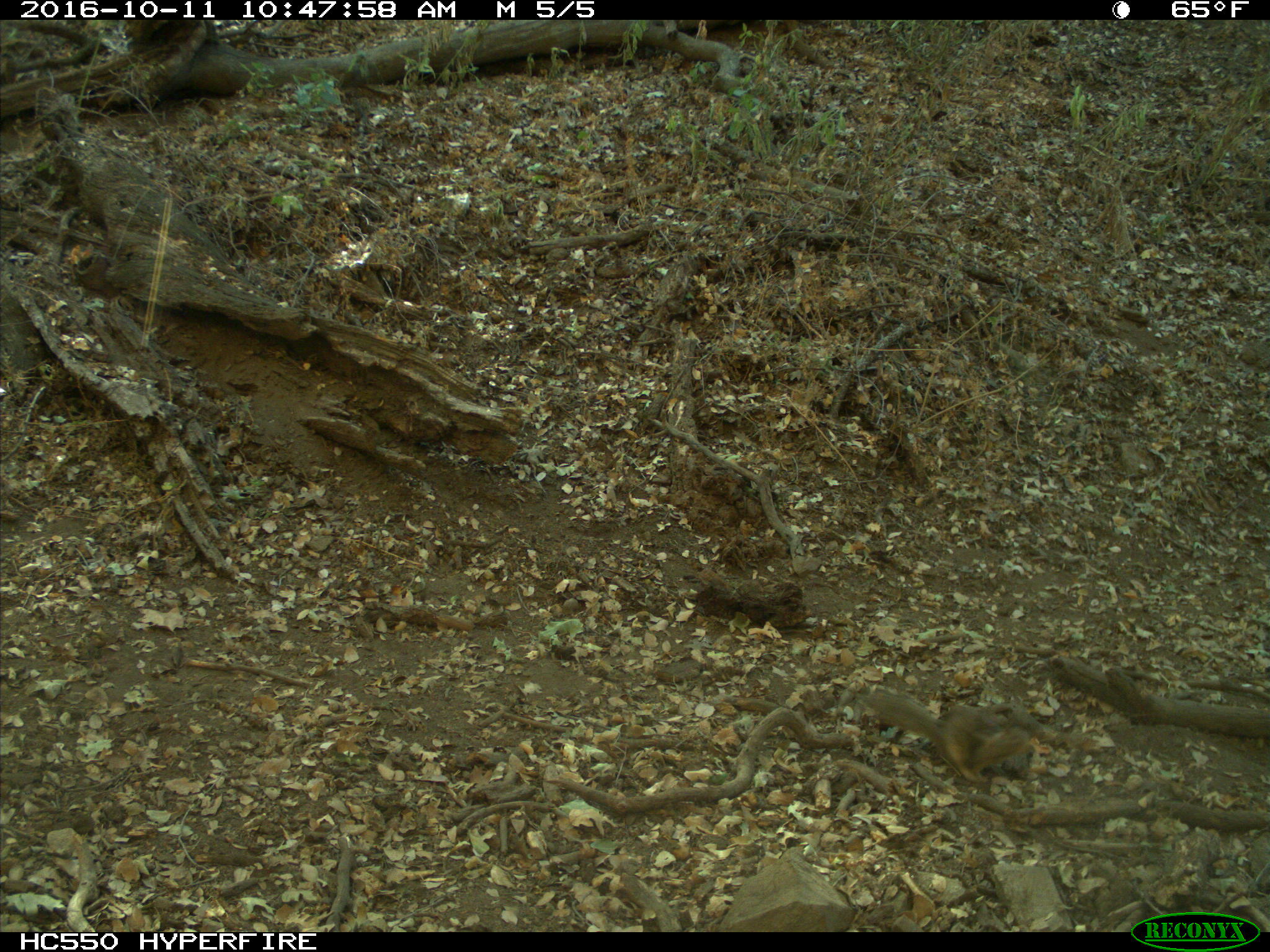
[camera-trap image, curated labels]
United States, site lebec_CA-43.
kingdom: Animalia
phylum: Chordata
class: Mammalia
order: Rodentia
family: Sciuridae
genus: Otospermophilus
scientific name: Otospermophilus beecheyi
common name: california ground squirrel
Otospermophilus beecheyi (california ground squirrel).